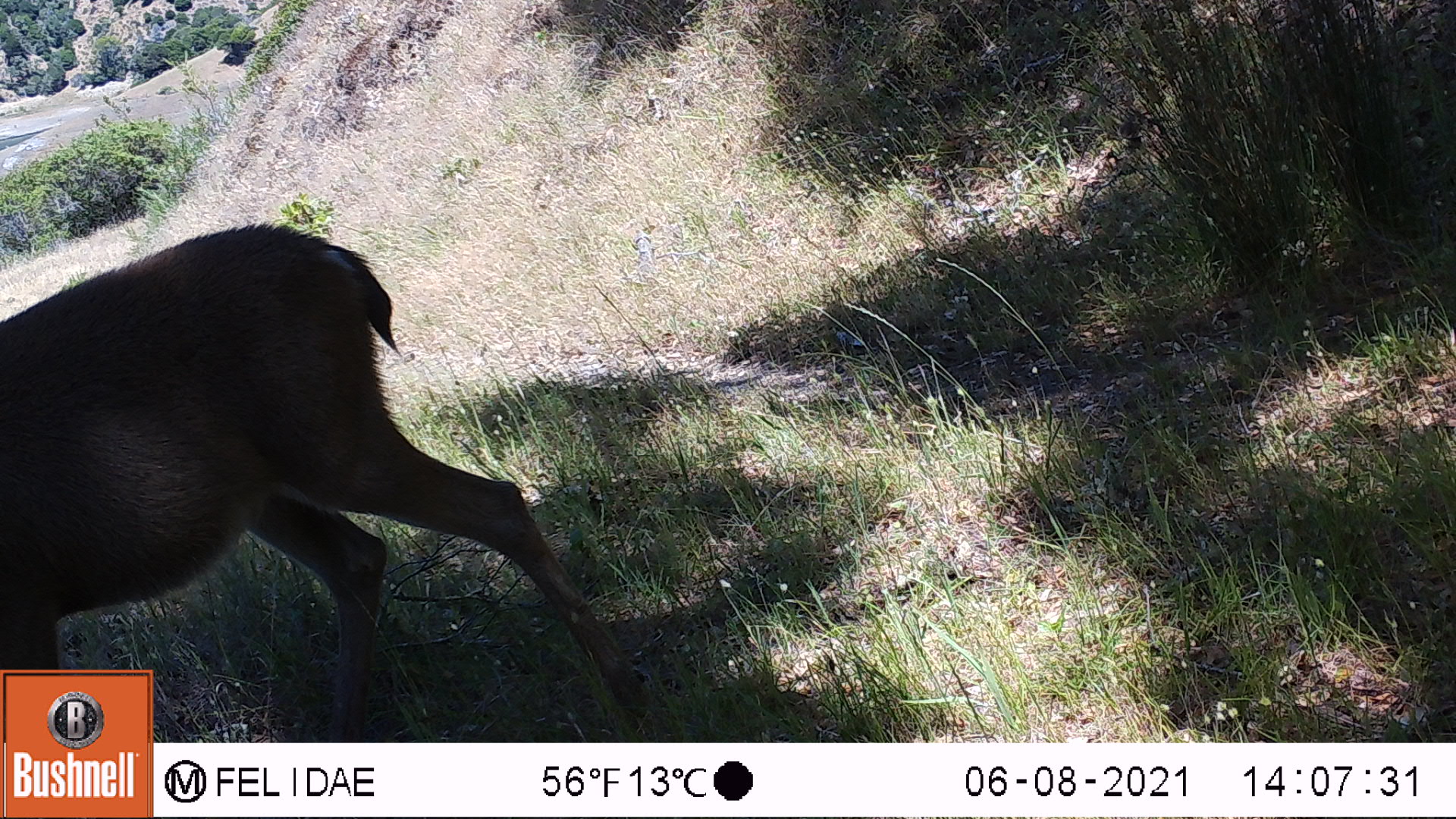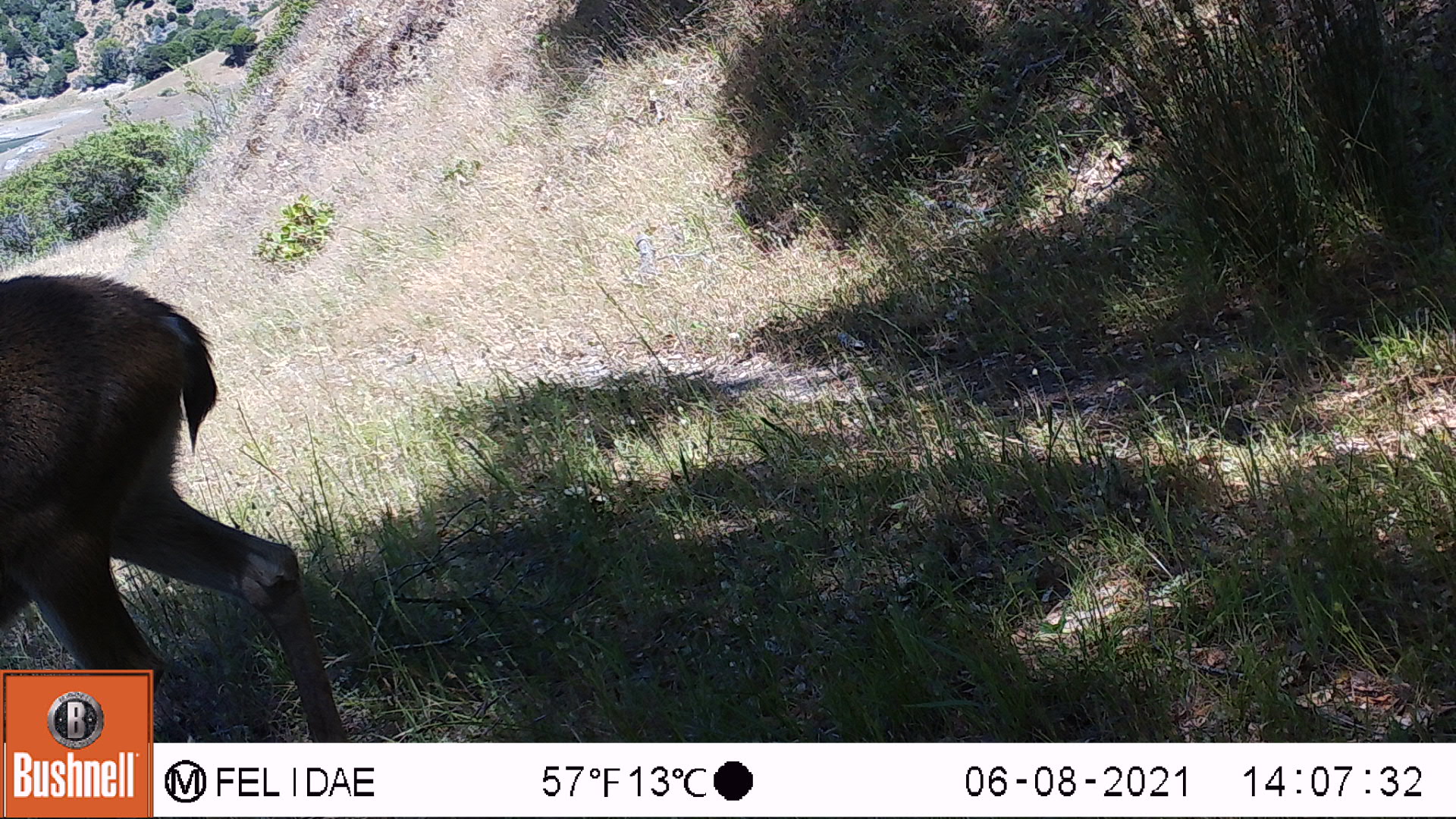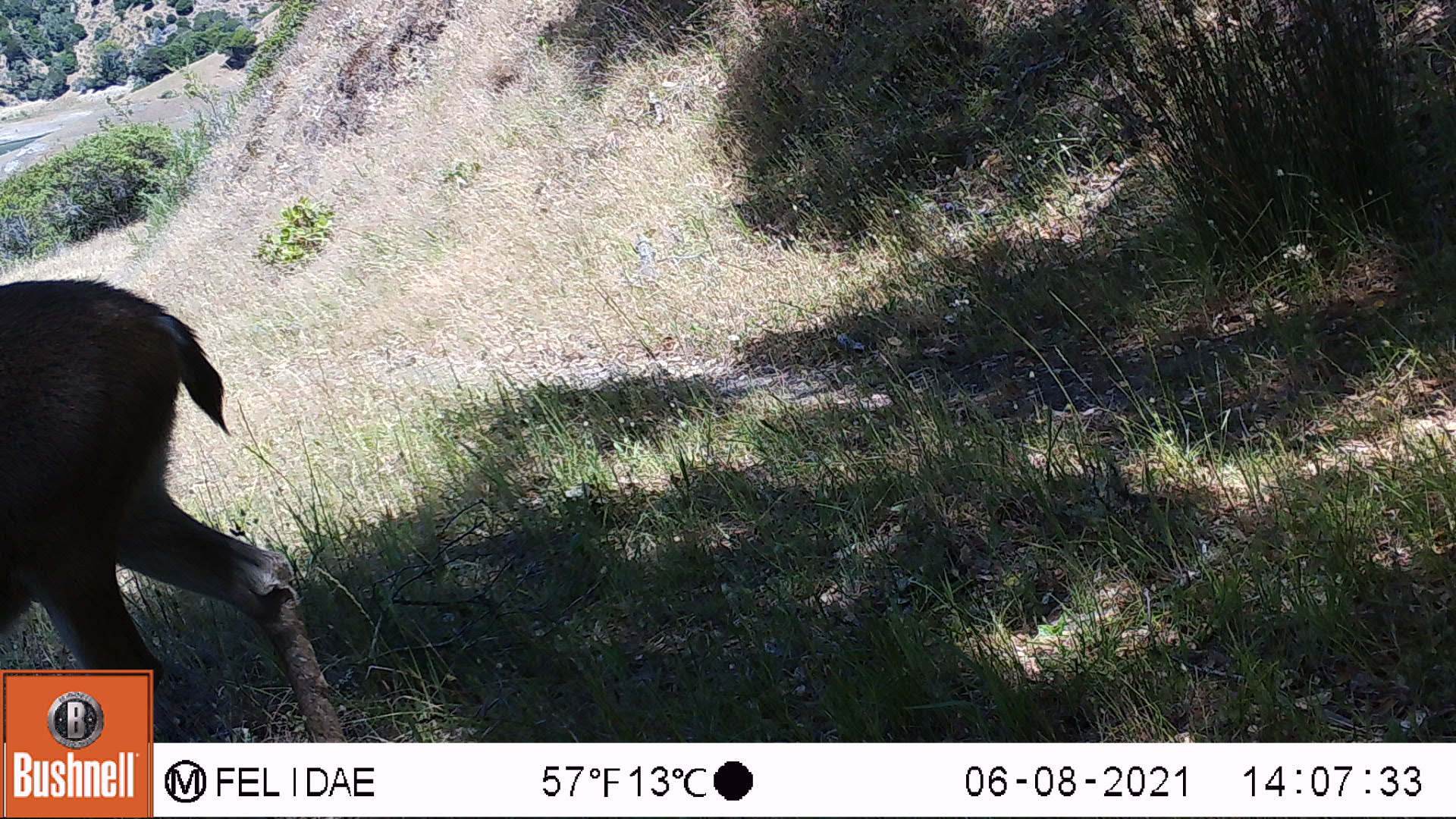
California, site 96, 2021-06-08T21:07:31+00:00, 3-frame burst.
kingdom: Animalia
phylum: Chordata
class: Mammalia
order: Artiodactyla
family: Cervidae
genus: Odocoileus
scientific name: Odocoileus hemionus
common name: mule deer